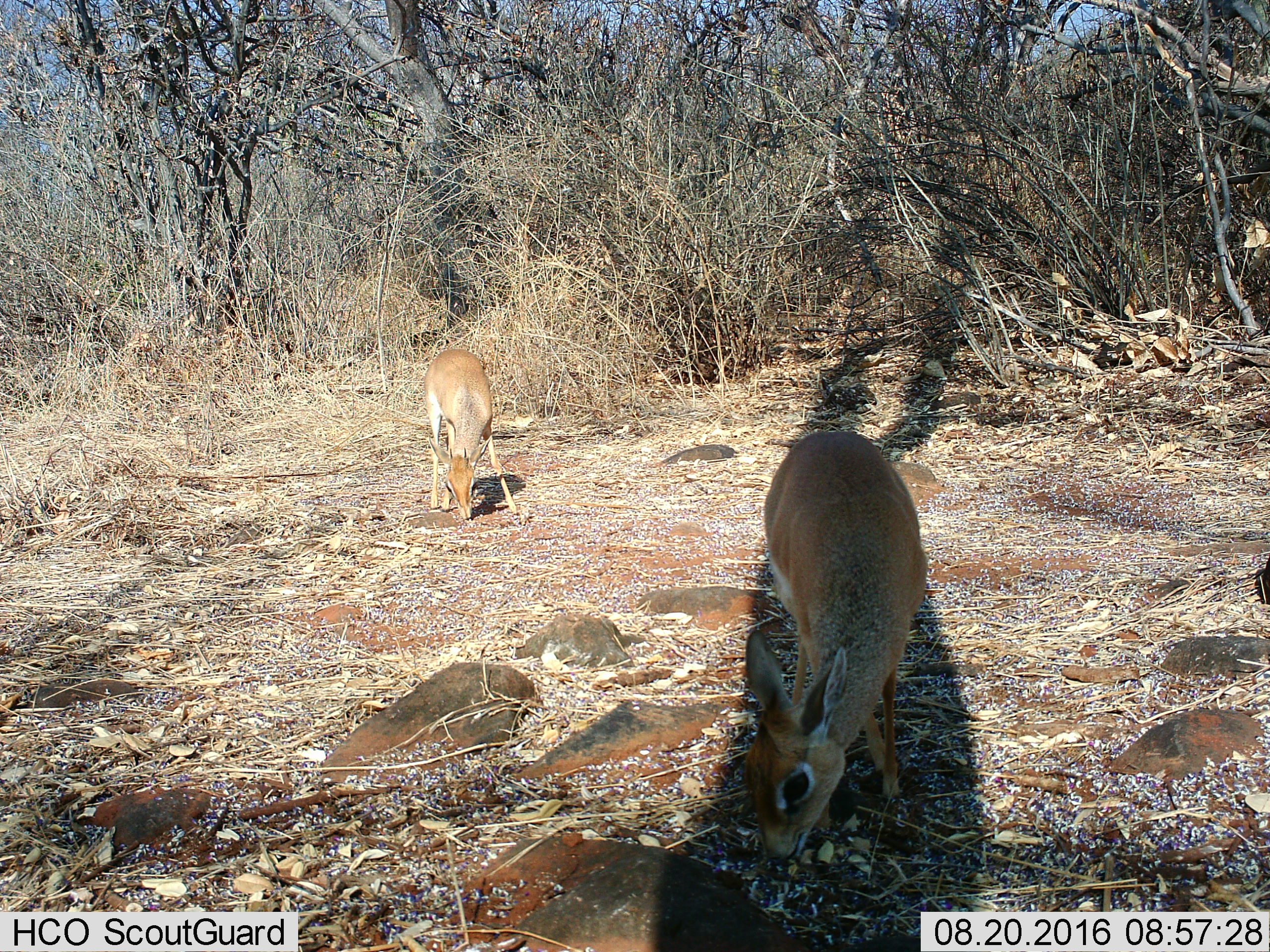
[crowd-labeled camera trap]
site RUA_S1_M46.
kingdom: Animalia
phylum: Chordata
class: Mammalia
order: Artiodactyla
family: Bovidae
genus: Madoqua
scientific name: Madoqua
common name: dik-dik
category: dikdik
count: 2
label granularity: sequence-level